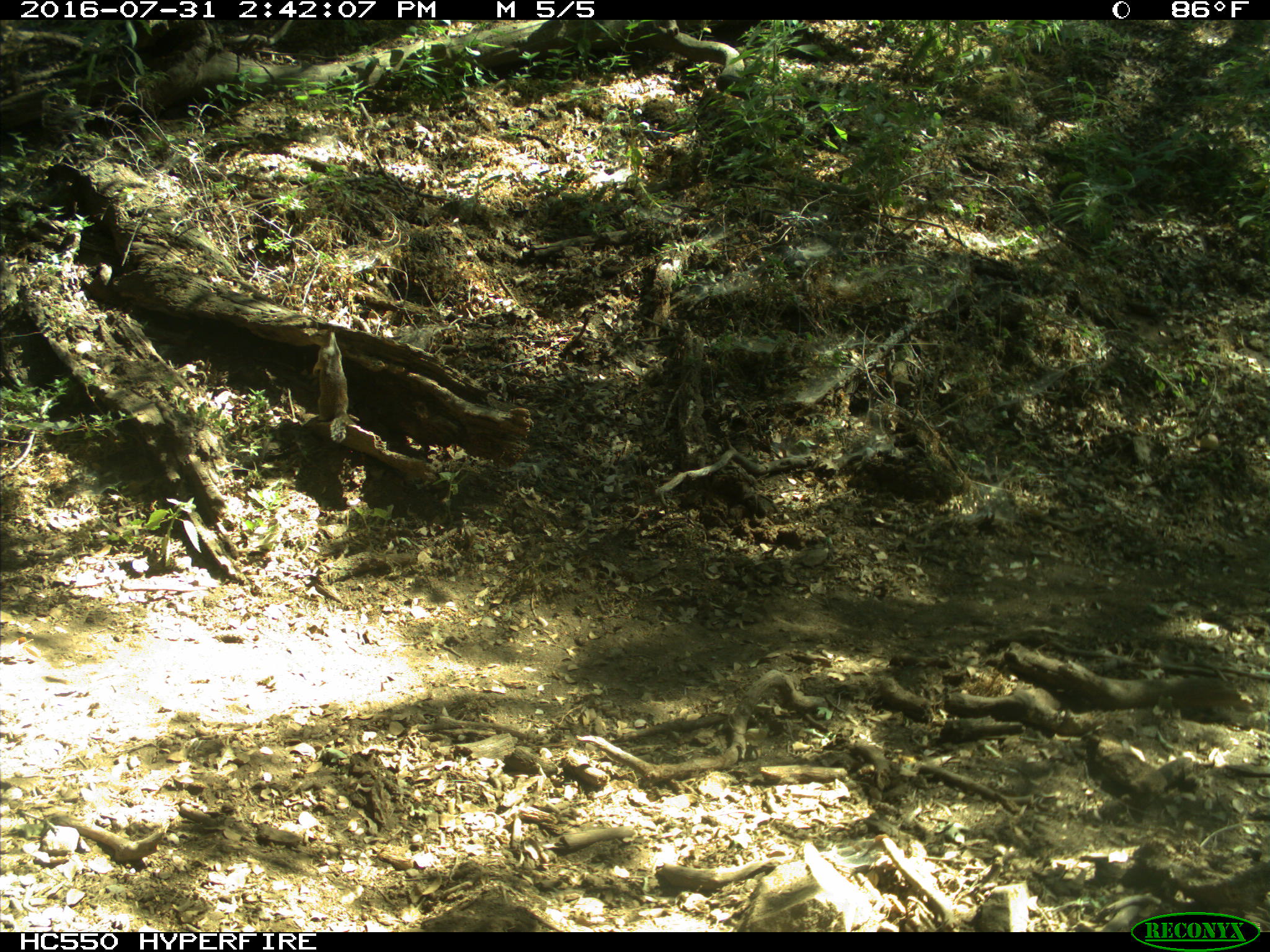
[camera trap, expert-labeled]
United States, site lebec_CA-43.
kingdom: Animalia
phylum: Chordata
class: Mammalia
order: Rodentia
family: Sciuridae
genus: Otospermophilus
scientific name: Otospermophilus beecheyi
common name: california ground squirrel